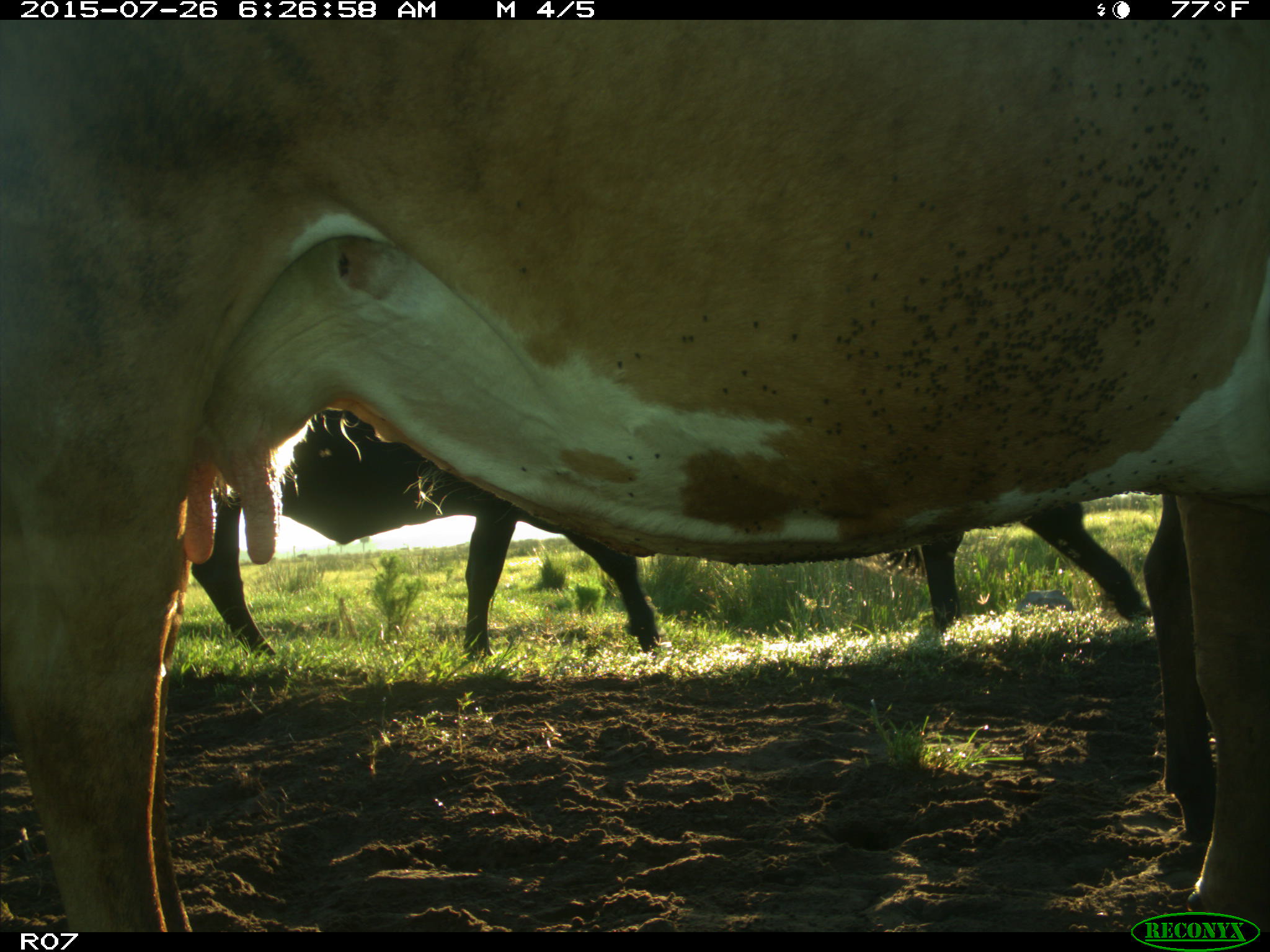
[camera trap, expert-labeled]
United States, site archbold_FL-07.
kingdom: Animalia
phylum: Chordata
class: Mammalia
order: Artiodactyla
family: Bovidae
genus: Bos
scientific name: Bos taurus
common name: domestic cow